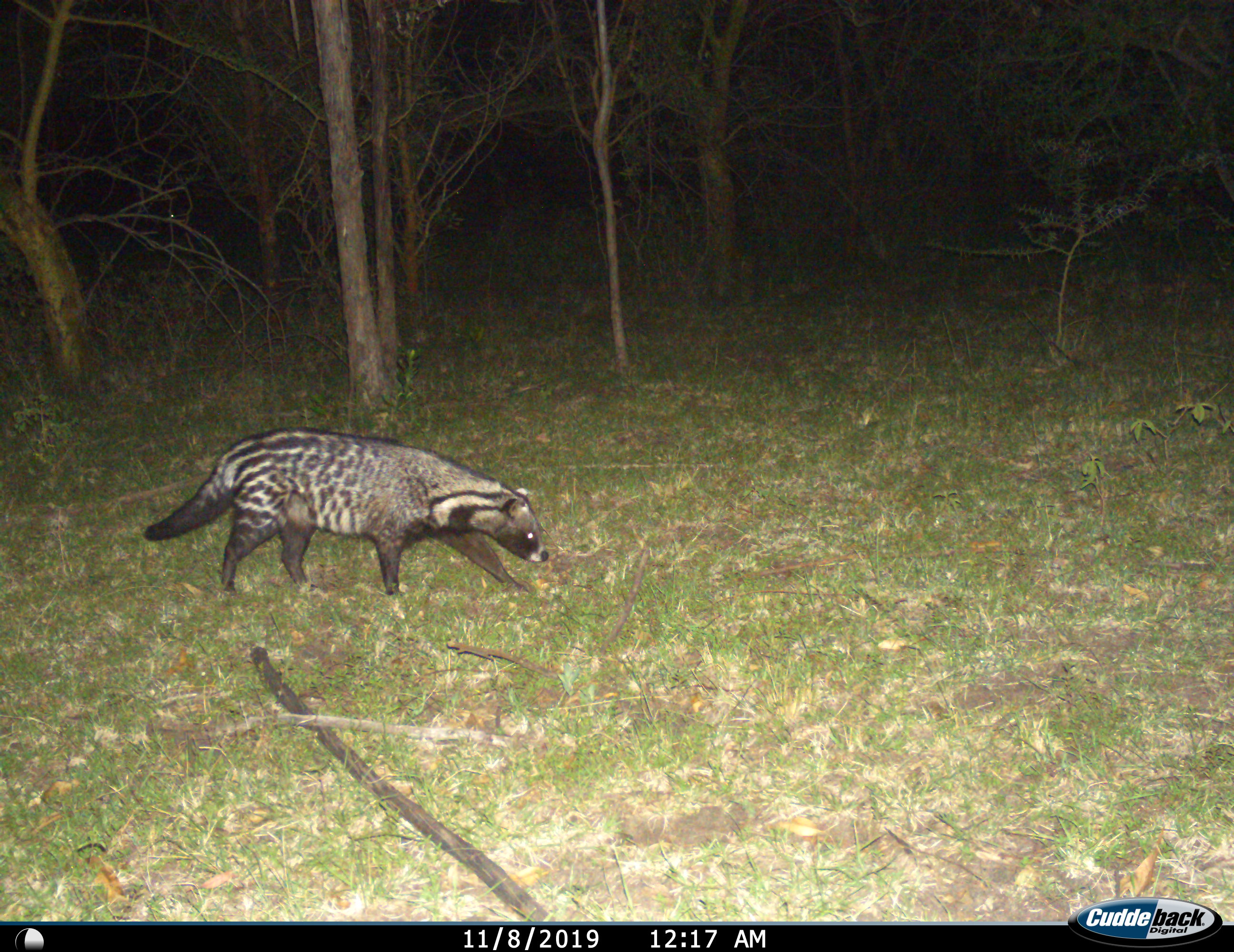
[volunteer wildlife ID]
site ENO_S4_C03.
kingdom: Animalia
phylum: Chordata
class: Mammalia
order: Carnivora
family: Viverridae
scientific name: Viverridae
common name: civet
Civet (Viverridae), count 1. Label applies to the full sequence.